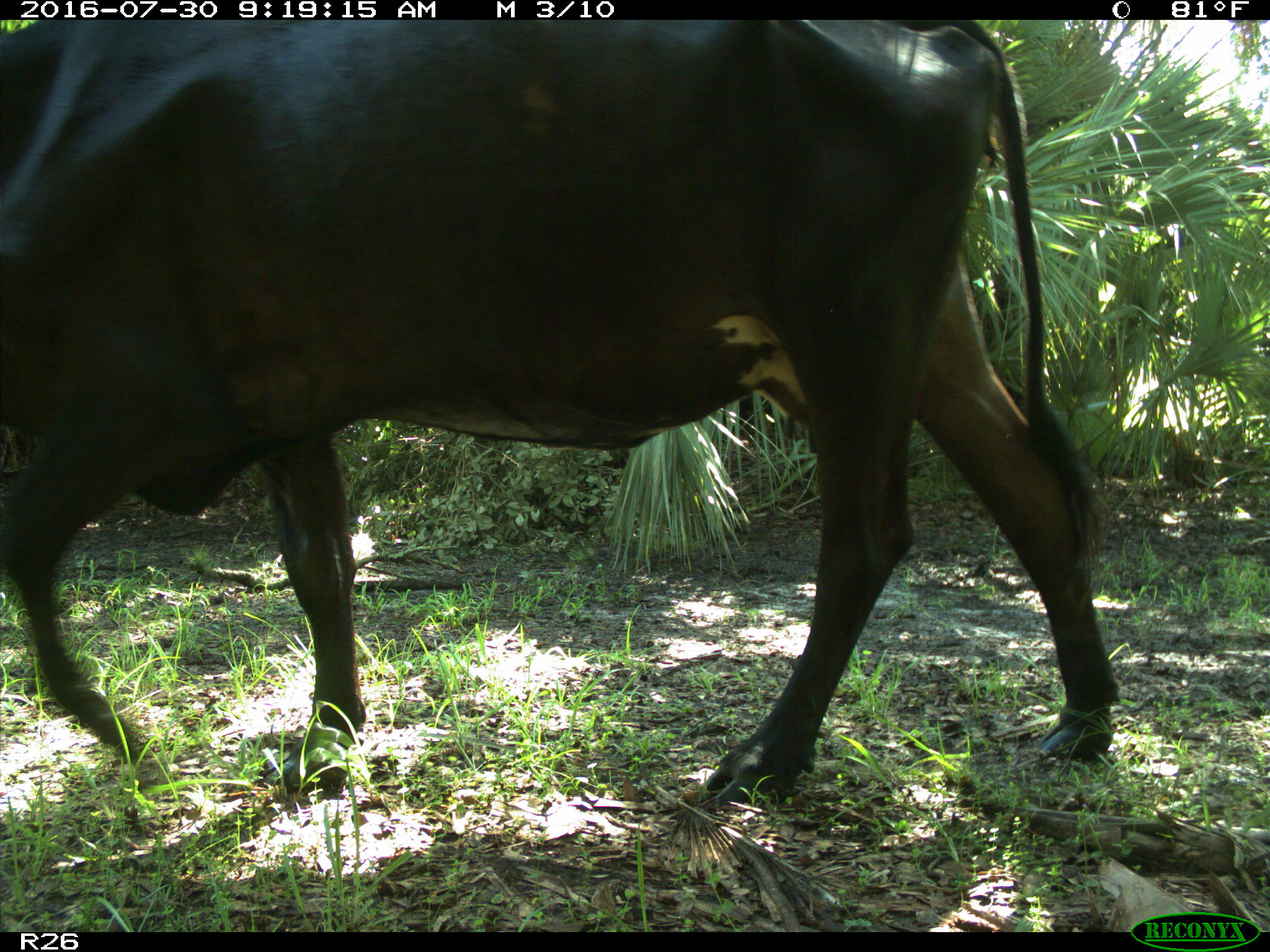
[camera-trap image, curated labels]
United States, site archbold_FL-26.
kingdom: Animalia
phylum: Chordata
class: Mammalia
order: Artiodactyla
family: Bovidae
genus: Bos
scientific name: Bos taurus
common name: domestic cow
Bos taurus (domestic cow).